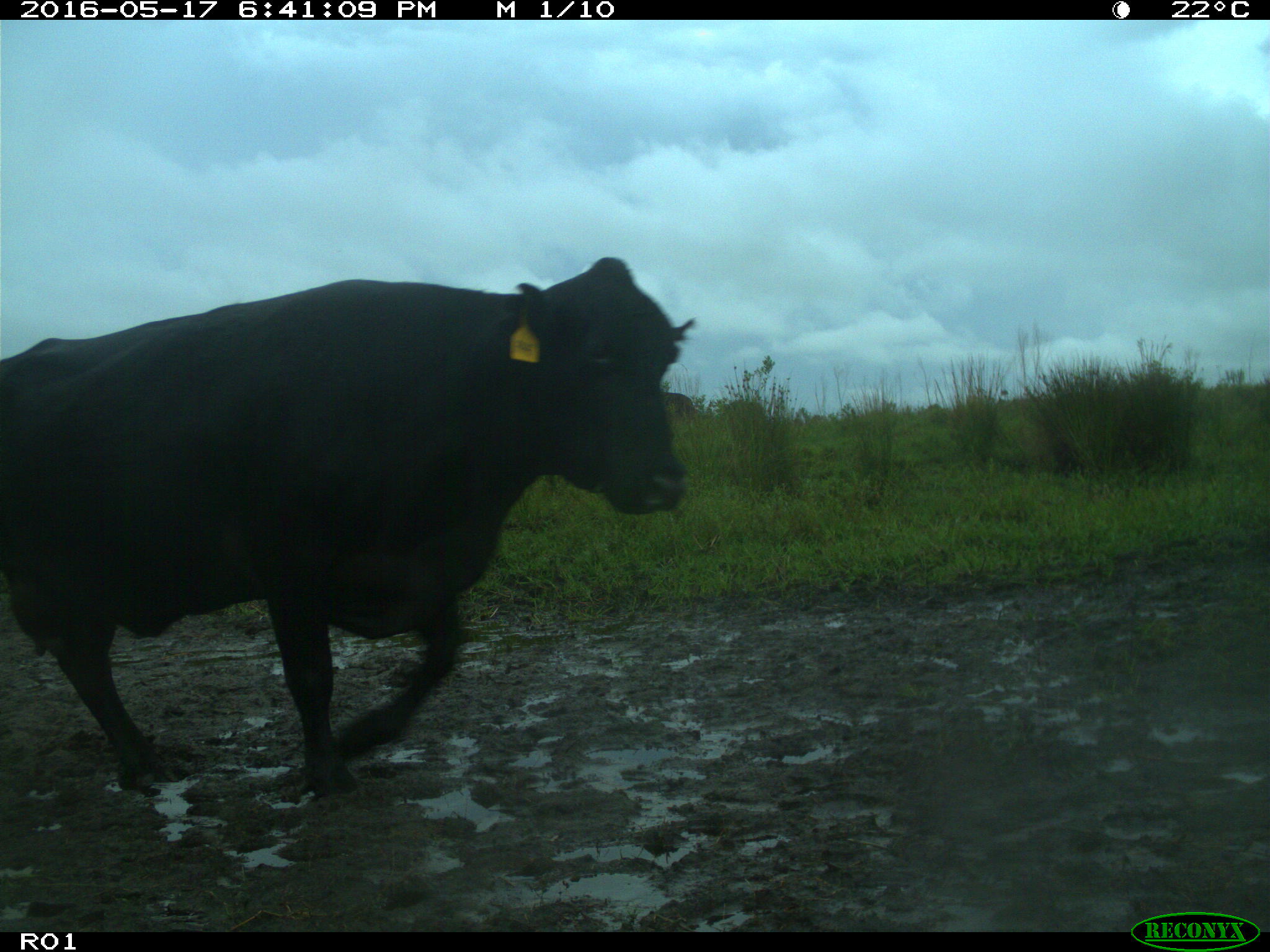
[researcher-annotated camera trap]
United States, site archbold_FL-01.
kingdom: Animalia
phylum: Chordata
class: Mammalia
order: Artiodactyla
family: Bovidae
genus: Bos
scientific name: Bos taurus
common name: domestic cow